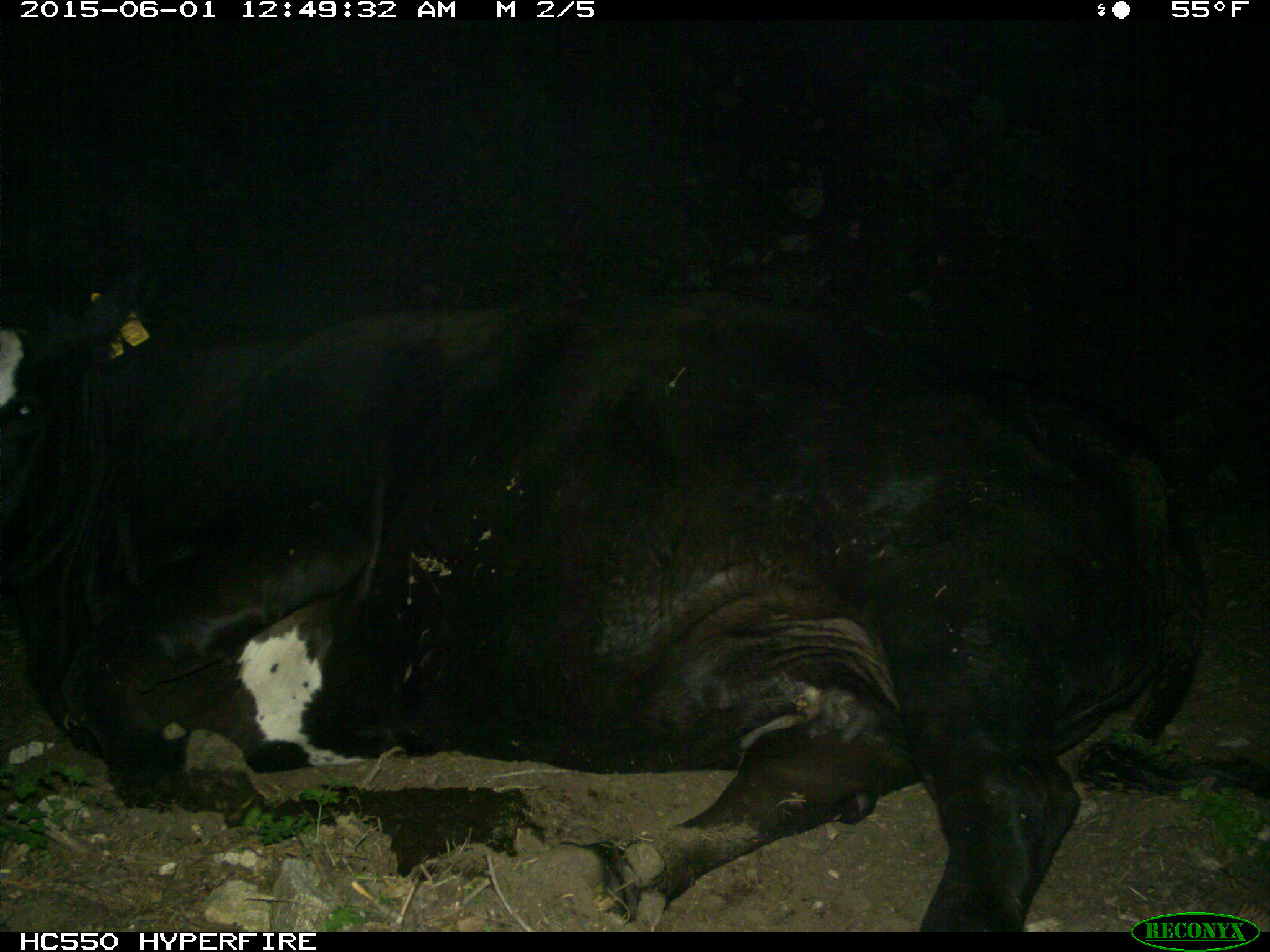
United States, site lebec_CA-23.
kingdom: Animalia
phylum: Chordata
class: Mammalia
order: Artiodactyla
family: Bovidae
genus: Bos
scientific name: Bos taurus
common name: domestic cow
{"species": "Bos taurus (domestic cow)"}